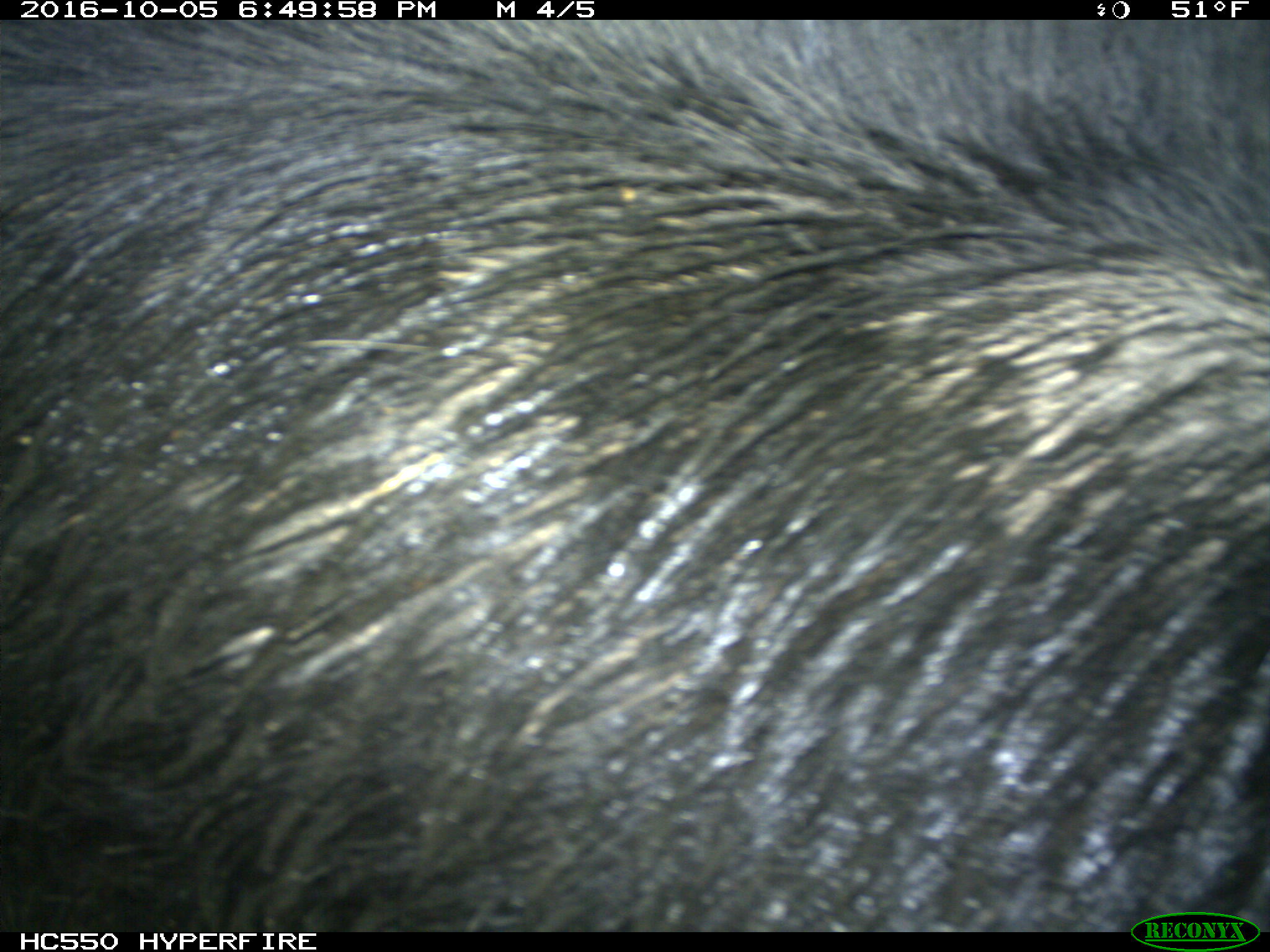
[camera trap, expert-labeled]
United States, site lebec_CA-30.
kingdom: Animalia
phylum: Chordata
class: Mammalia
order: Artiodactyla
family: Suidae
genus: Sus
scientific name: Sus scrofa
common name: wild boar